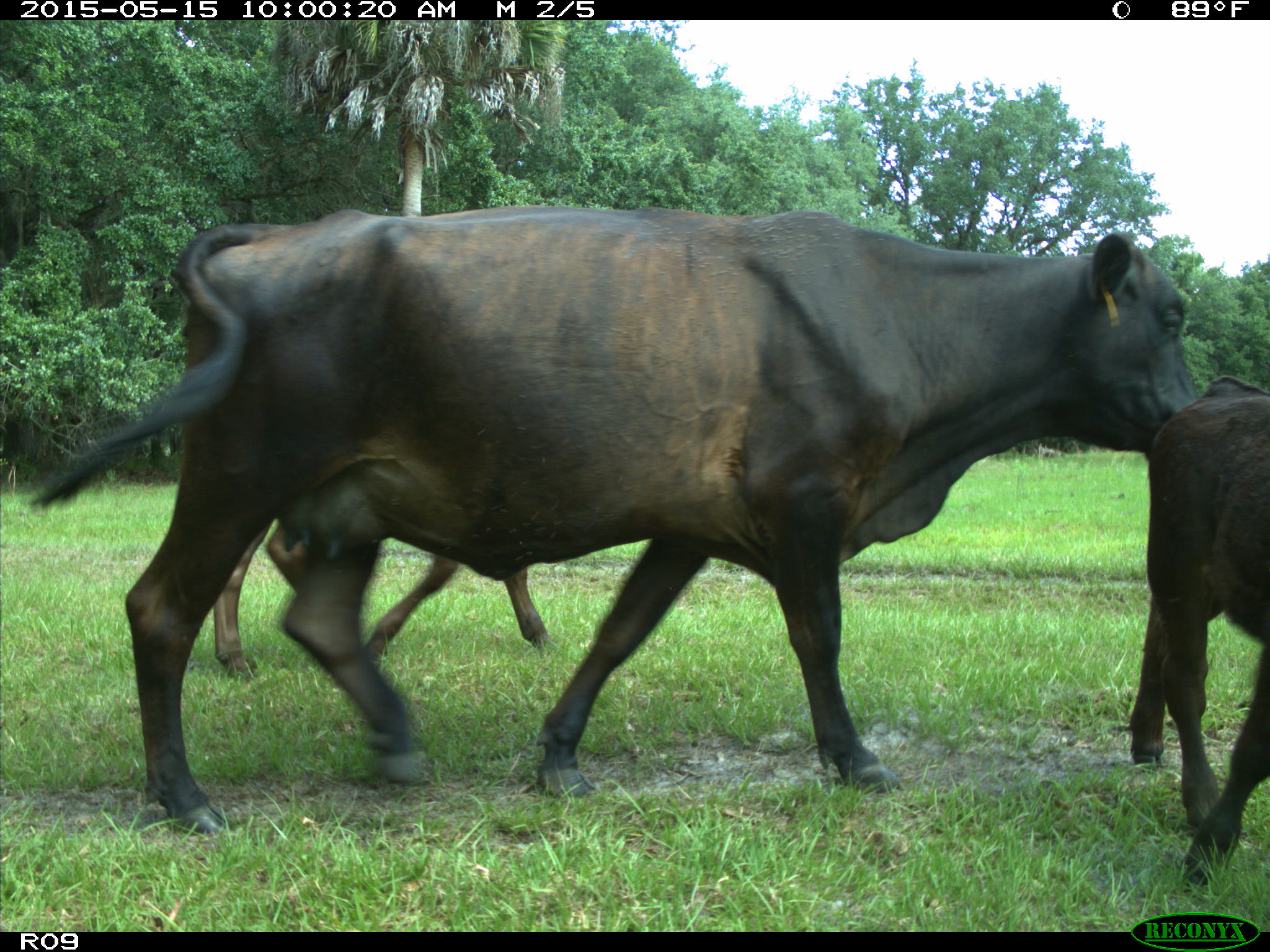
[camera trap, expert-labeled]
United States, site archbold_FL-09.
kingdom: Animalia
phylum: Chordata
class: Mammalia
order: Artiodactyla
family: Bovidae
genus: Bos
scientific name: Bos taurus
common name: domestic cow